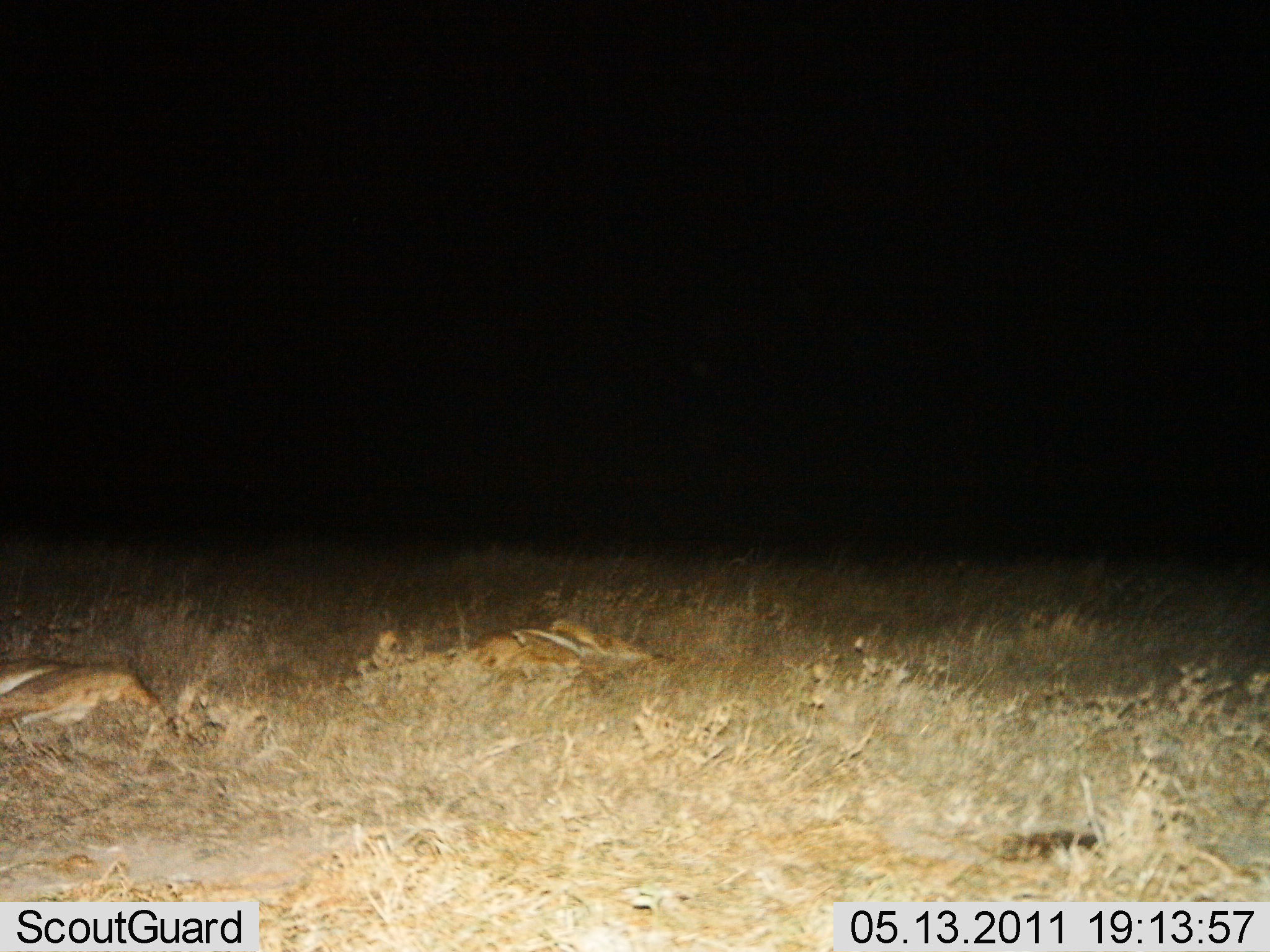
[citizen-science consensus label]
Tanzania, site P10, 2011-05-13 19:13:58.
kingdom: Animalia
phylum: Chordata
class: Mammalia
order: Carnivora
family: Felidae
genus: Panthera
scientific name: Panthera leo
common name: lion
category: lionfemale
Lionfemale (lion) (Panthera leo), count 2. Behavior (volunteer vote fractions): standing 0%, resting 100%, moving 0%, interacting 0%. Young present (vote fraction): 0%. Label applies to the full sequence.